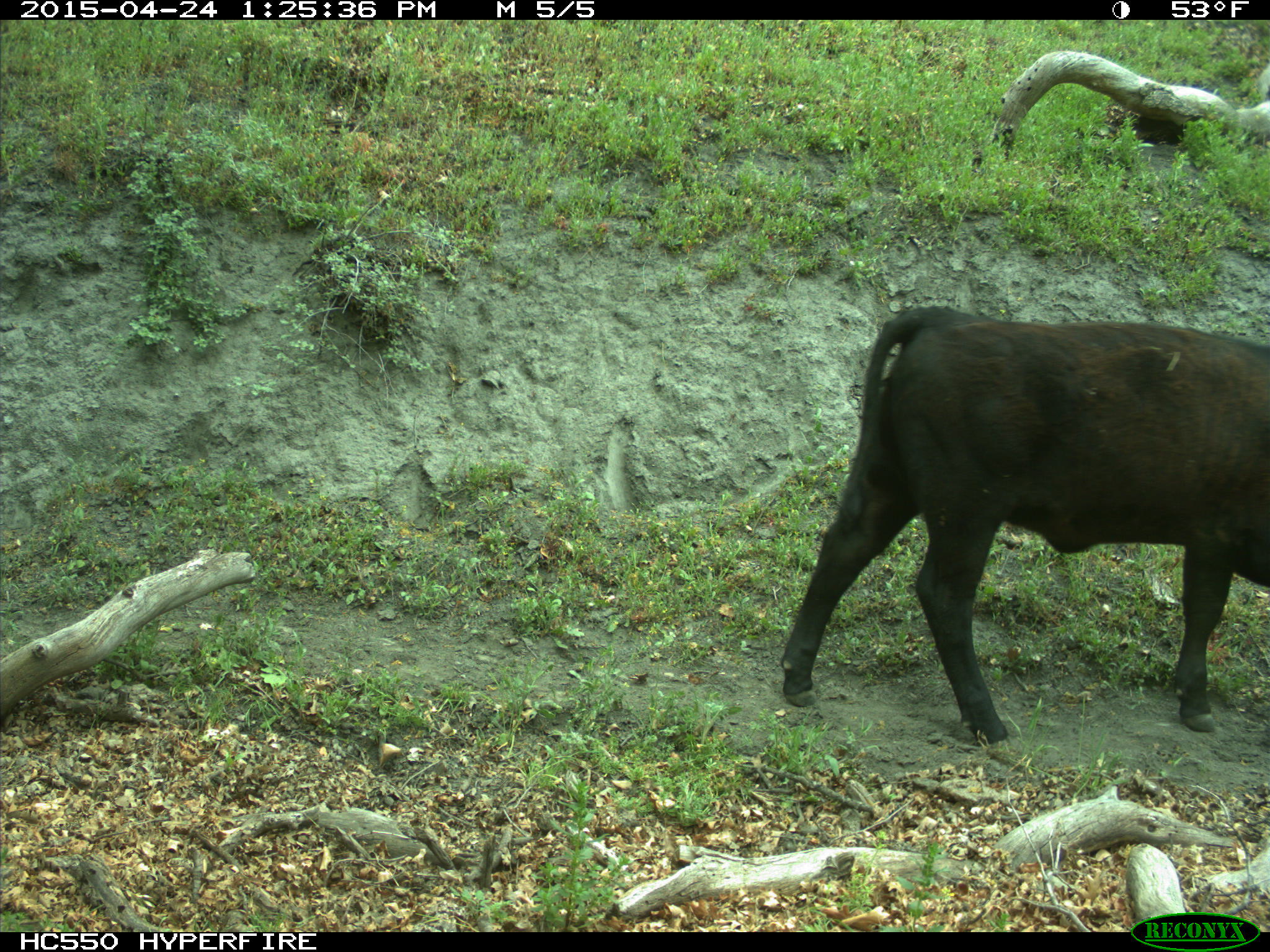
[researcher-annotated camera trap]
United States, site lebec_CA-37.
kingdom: Animalia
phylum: Chordata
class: Mammalia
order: Artiodactyla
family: Bovidae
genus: Bos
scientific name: Bos taurus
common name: domestic cow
Bos taurus (domestic cow).